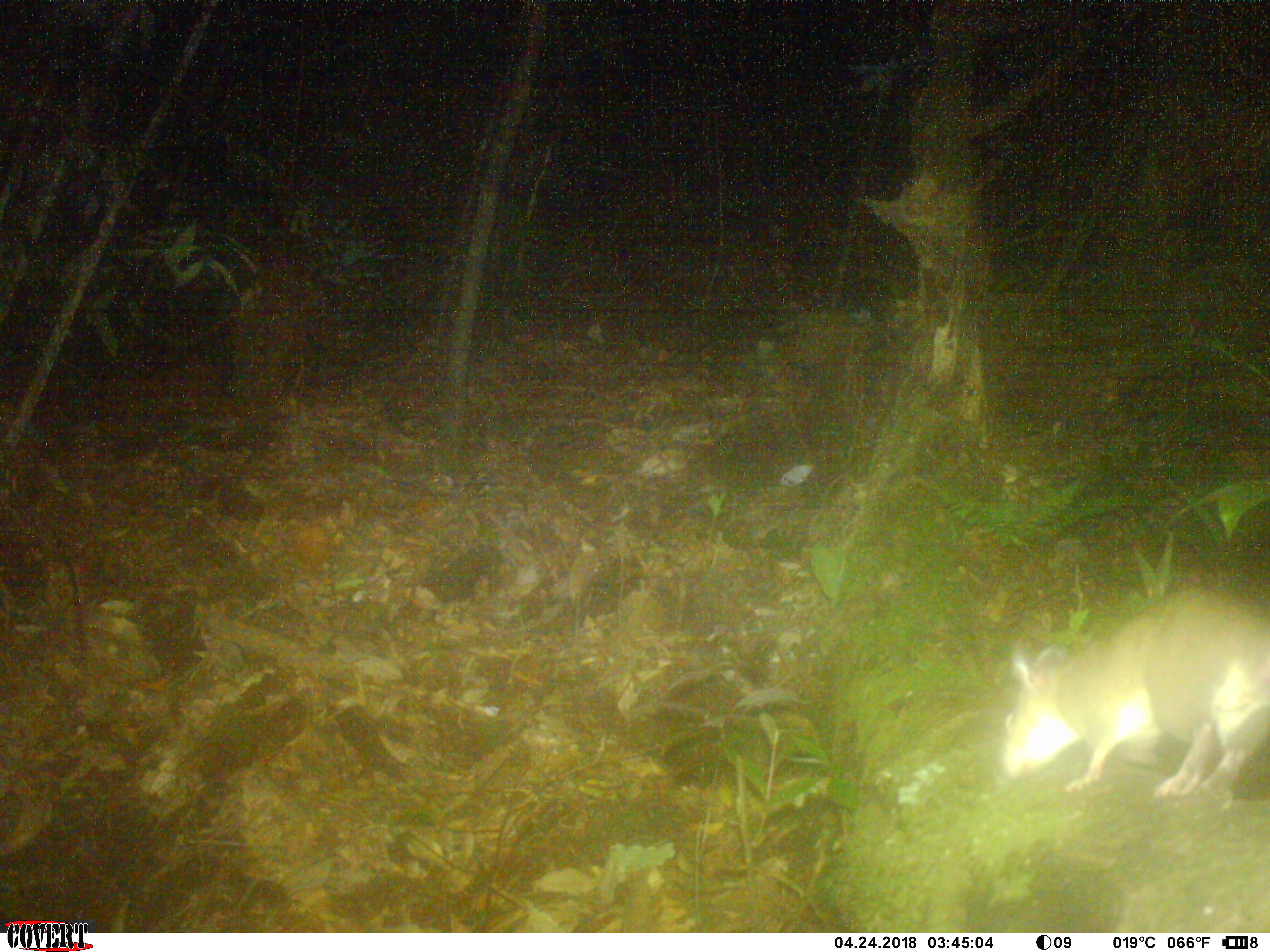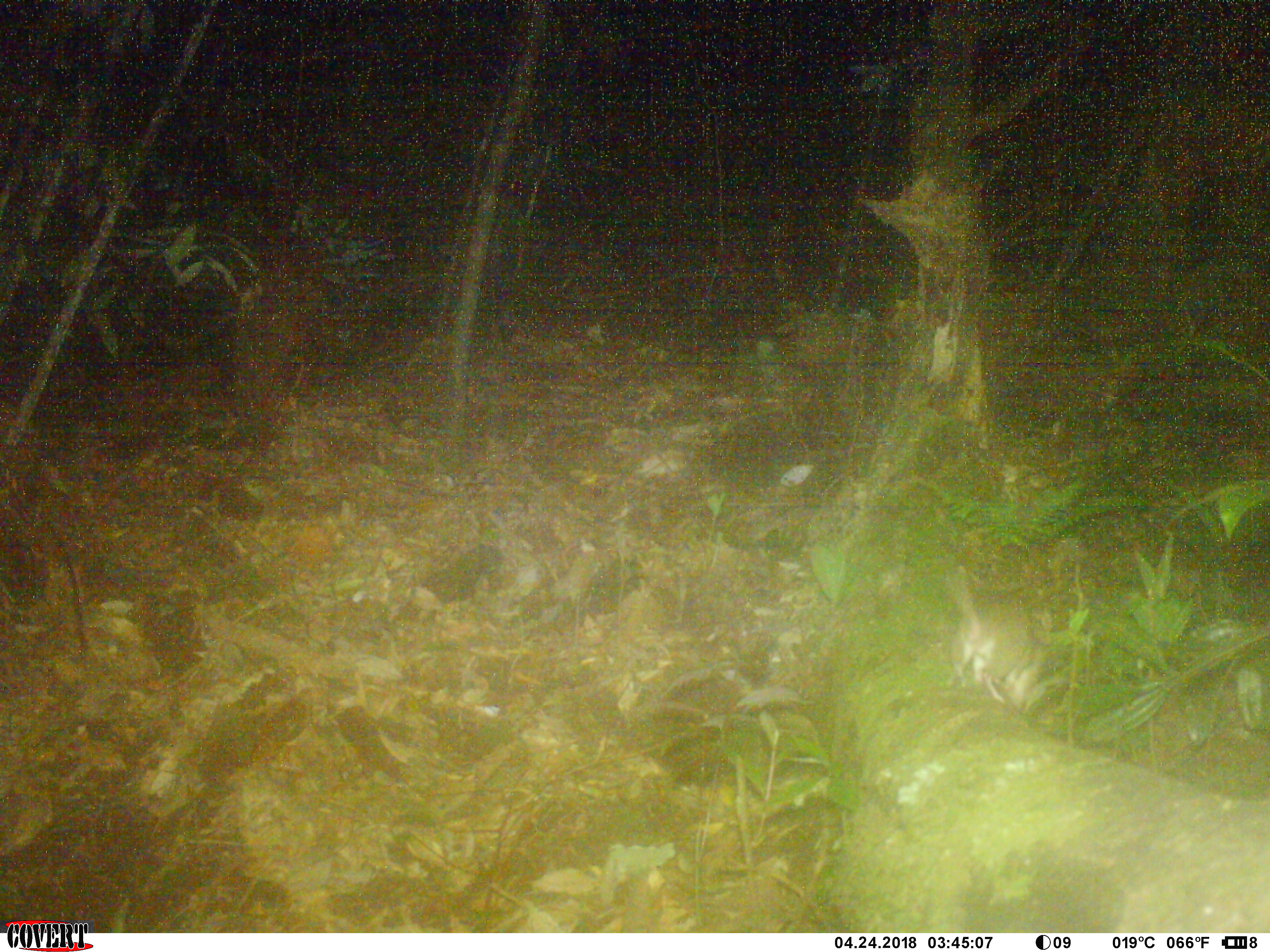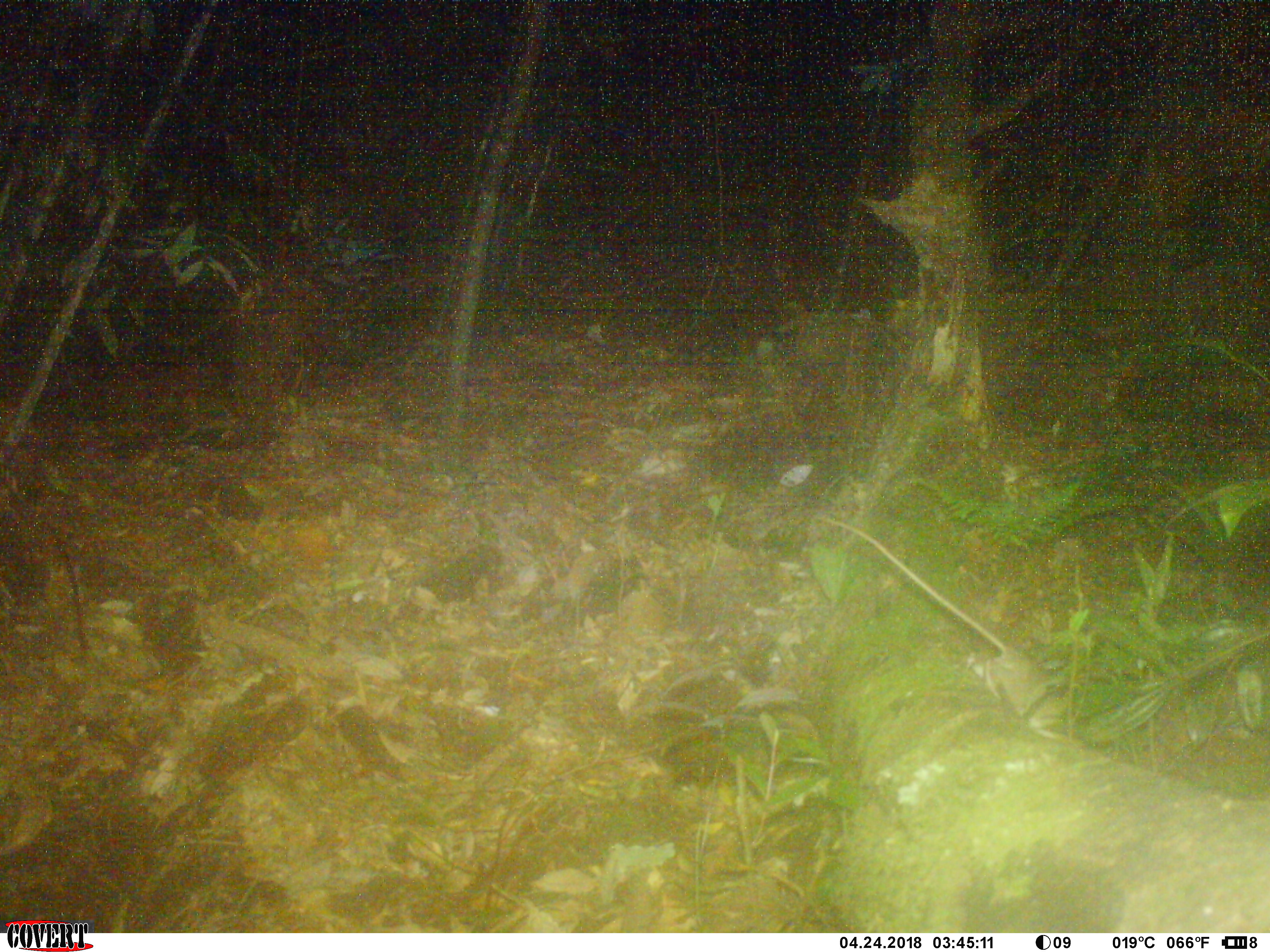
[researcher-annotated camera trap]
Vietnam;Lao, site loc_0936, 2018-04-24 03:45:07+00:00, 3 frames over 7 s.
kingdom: Animalia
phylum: Chordata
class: Mammalia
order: Rodentia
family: Muridae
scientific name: Muridae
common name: old-world mice and rats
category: unidentified murid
Unidentified murid (old-world mice and rats) (Muridae). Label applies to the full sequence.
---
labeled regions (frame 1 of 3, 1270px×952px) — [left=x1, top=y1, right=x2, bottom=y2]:
unidentified murid: [left=1001, top=581, right=1270, bottom=798]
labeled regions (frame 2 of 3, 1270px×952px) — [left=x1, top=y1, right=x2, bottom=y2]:
unidentified murid: [left=946, top=565, right=1062, bottom=715]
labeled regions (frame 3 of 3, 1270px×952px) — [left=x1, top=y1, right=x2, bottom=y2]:
unidentified murid: [left=820, top=515, right=1068, bottom=740]